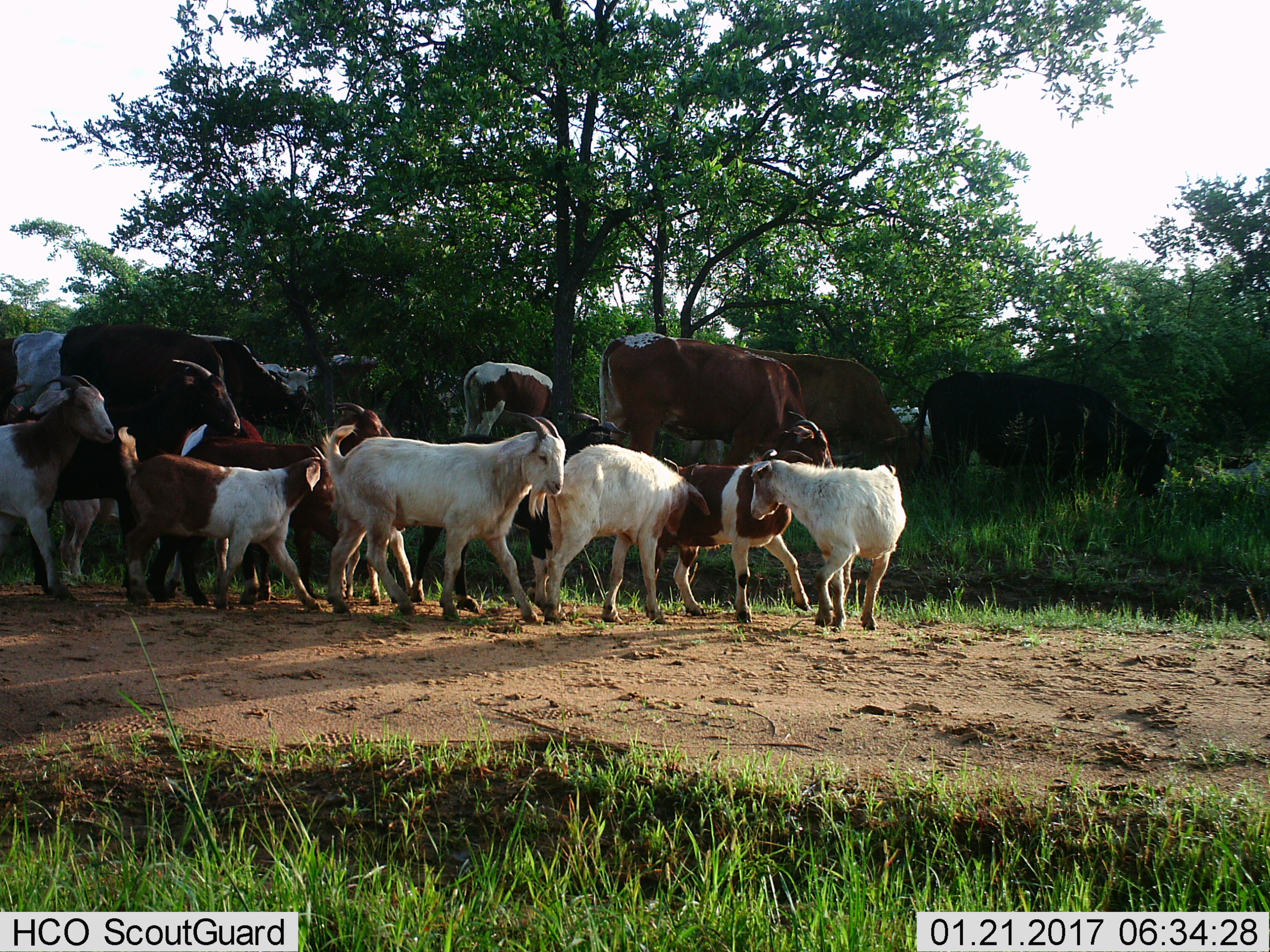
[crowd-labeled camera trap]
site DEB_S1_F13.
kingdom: Animalia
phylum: Chordata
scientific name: Vertebrata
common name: domestic animal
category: domesticanimal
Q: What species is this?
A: Domesticanimal (domestic animal) (Vertebrata).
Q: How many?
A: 11-50.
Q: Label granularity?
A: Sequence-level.